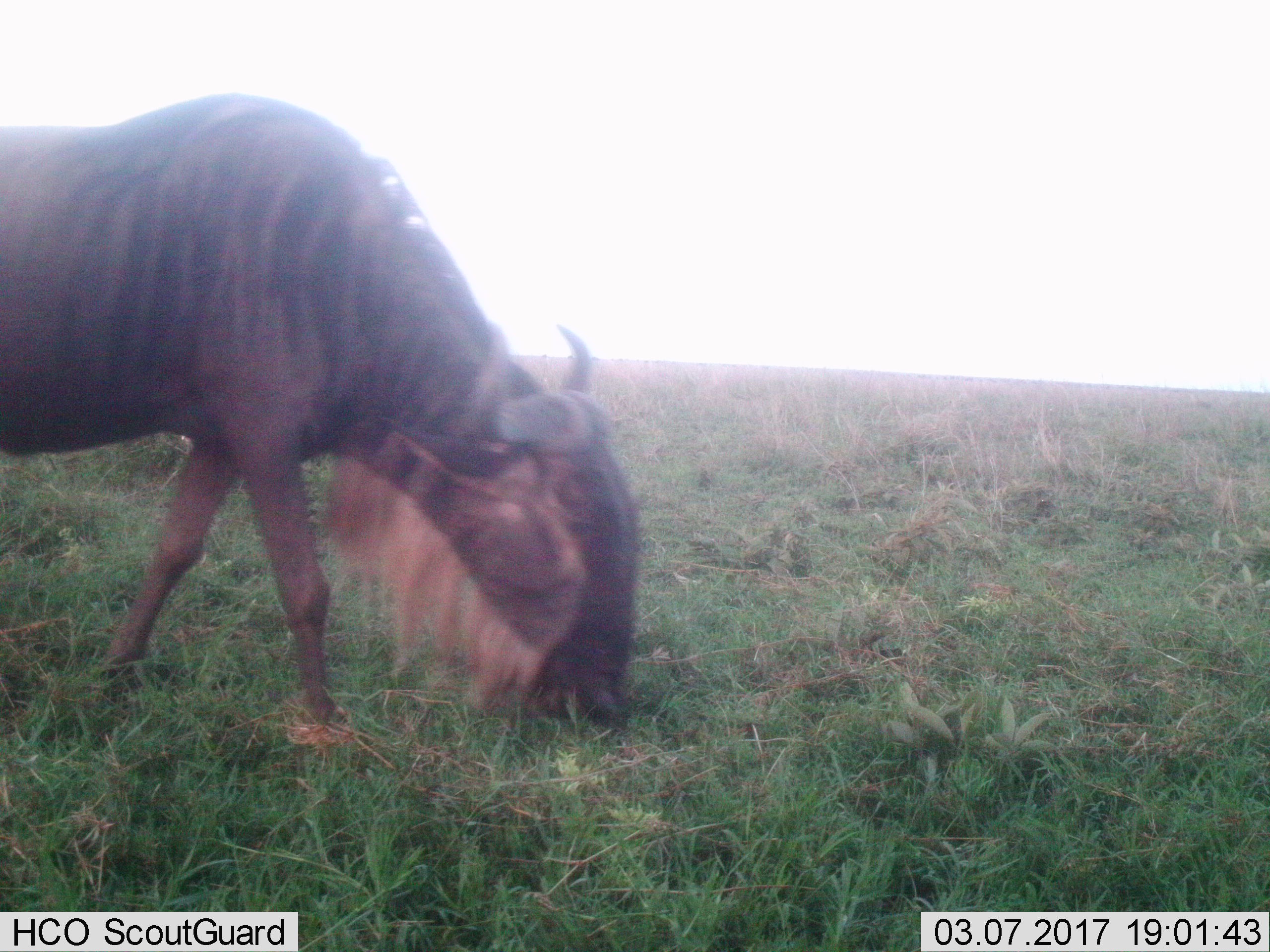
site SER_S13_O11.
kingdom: Animalia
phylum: Chordata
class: Mammalia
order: Artiodactyla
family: Bovidae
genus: Connochaetes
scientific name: Connochaetes taurinus taurinus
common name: blue wildebeest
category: wildebeestblue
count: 1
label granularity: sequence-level